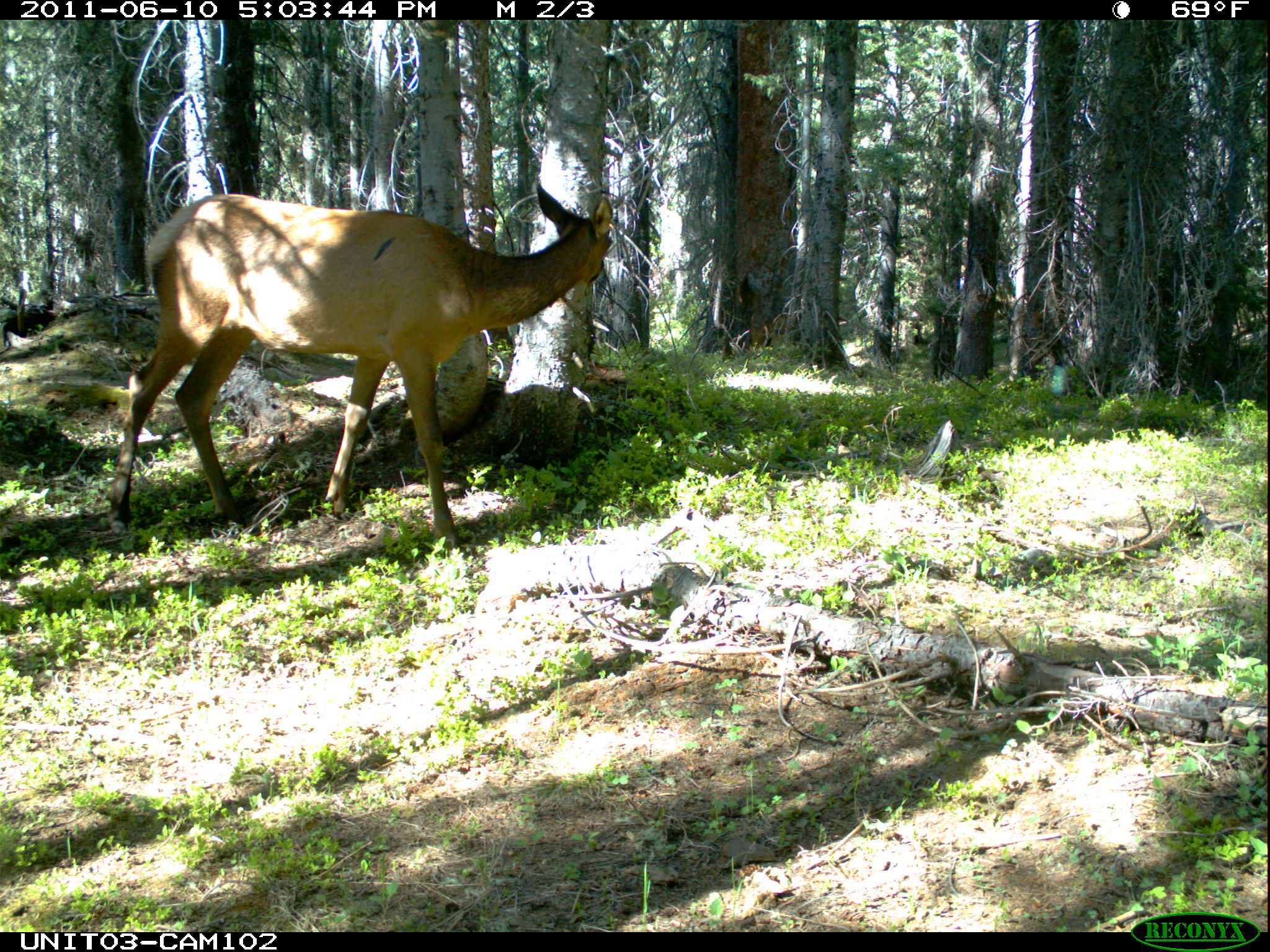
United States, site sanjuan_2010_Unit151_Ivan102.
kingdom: Animalia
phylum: Chordata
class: Mammalia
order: Artiodactyla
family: Cervidae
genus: Cervus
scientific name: Cervus elaphus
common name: red deer